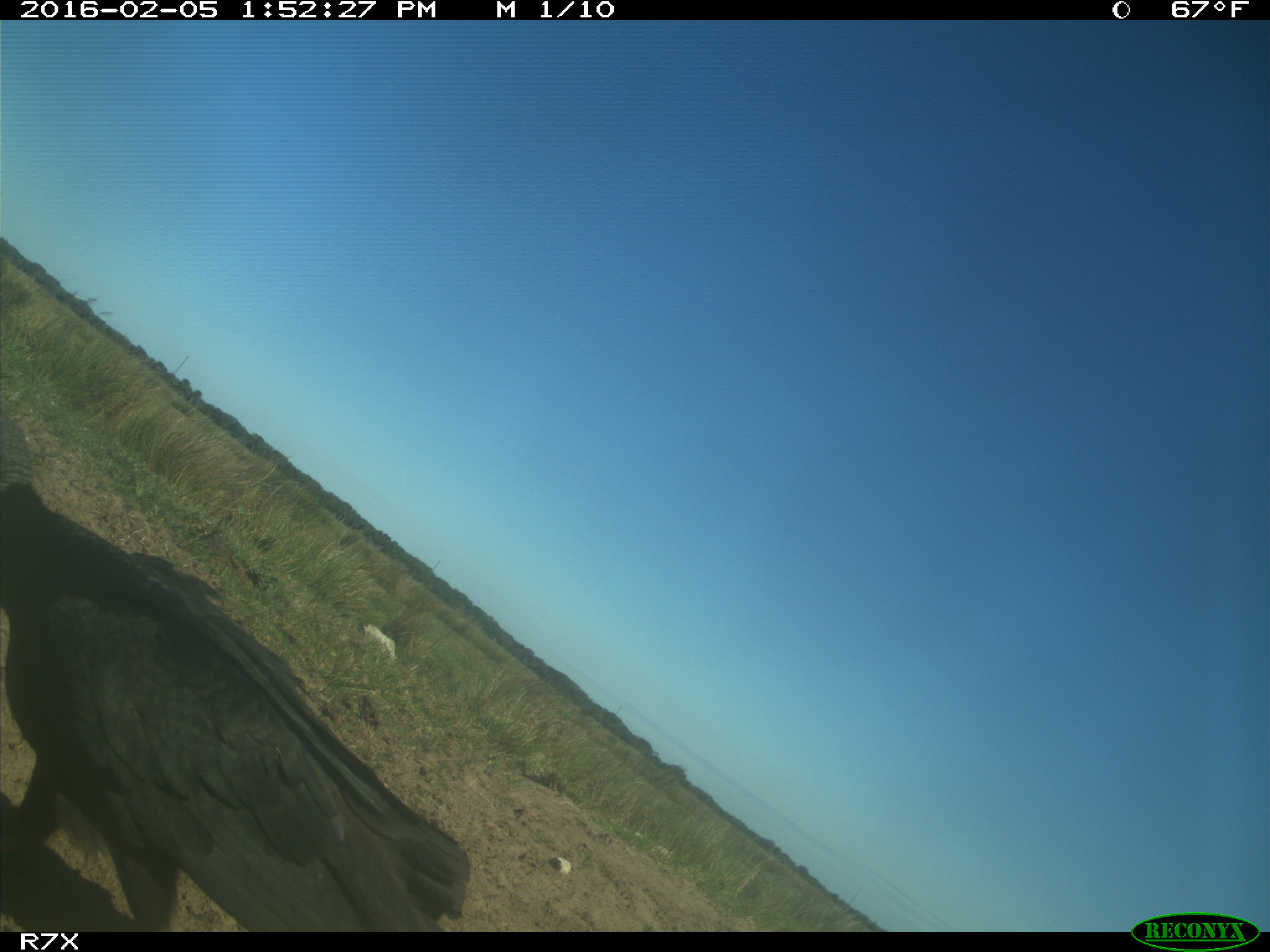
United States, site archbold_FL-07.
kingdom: Animalia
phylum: Chordata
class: Aves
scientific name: Aves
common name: birds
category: unidentified bird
Unidentified bird (birds) (Aves).